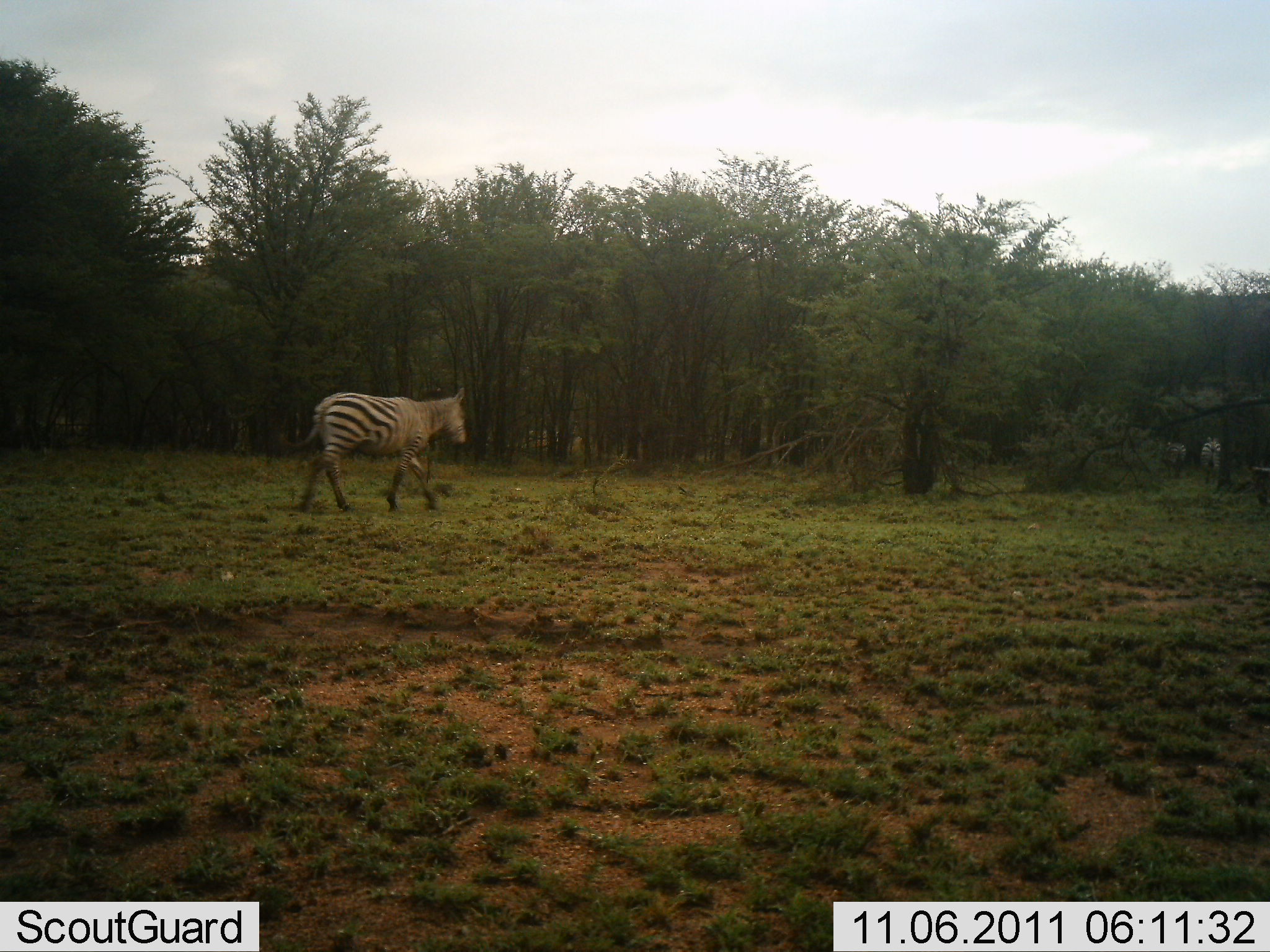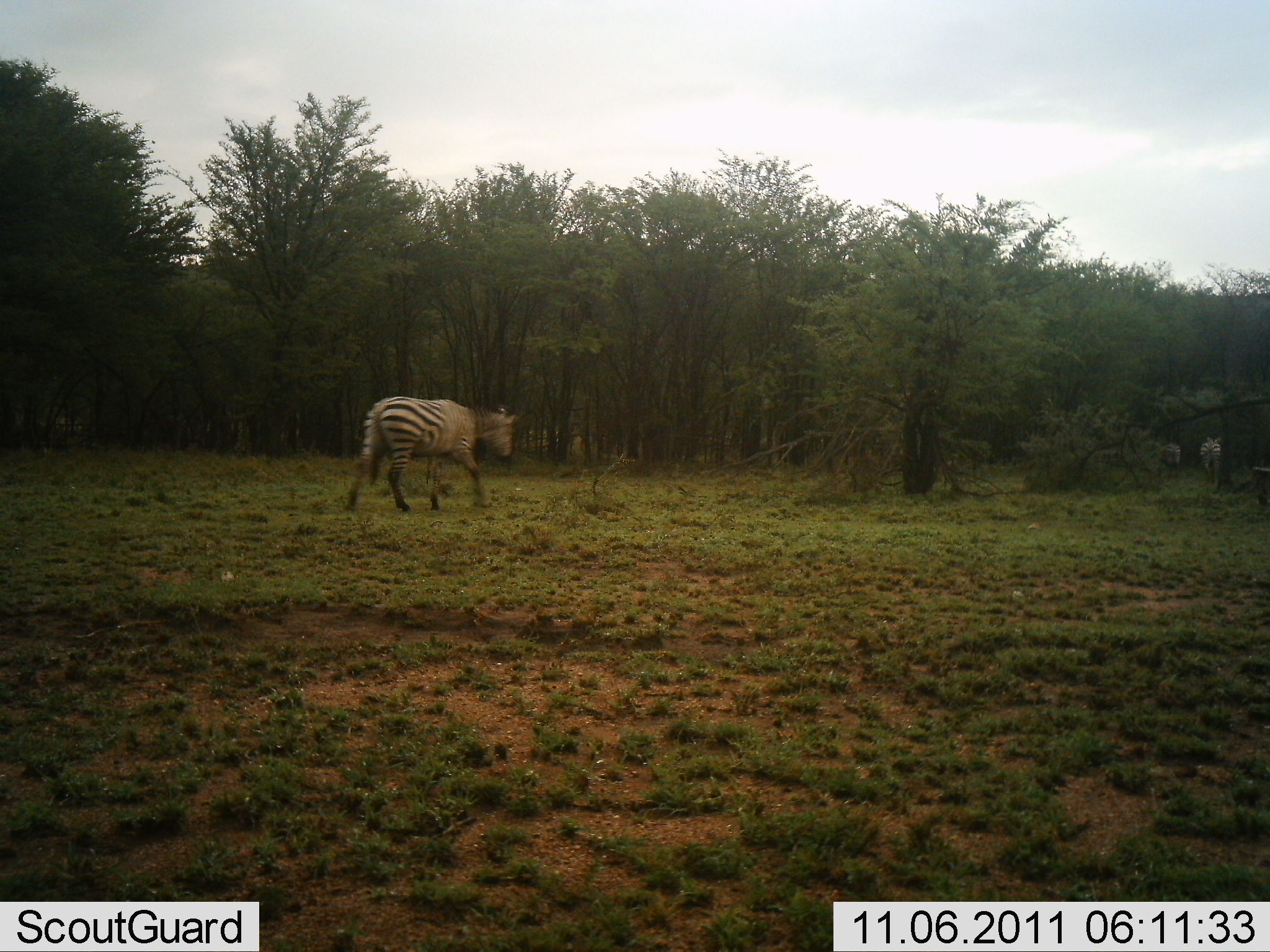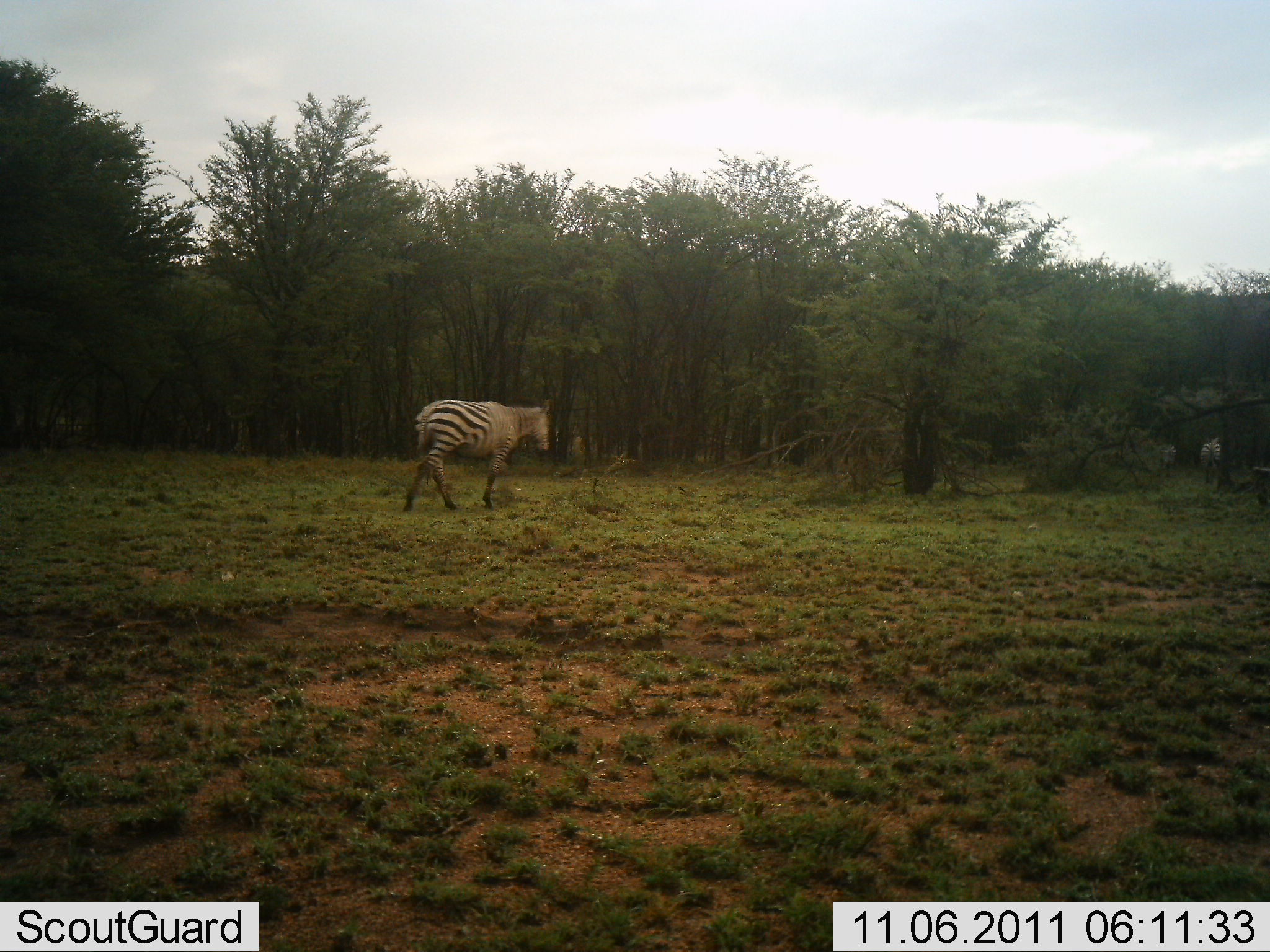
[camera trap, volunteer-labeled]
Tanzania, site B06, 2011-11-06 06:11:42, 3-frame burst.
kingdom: Animalia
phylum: Chordata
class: Mammalia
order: Perissodactyla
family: Equidae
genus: Equus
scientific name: Equus quagga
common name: plains zebra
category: zebra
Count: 2.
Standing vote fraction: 0%.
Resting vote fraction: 0%.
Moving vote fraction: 100%.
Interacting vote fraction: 0%.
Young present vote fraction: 0%.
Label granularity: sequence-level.